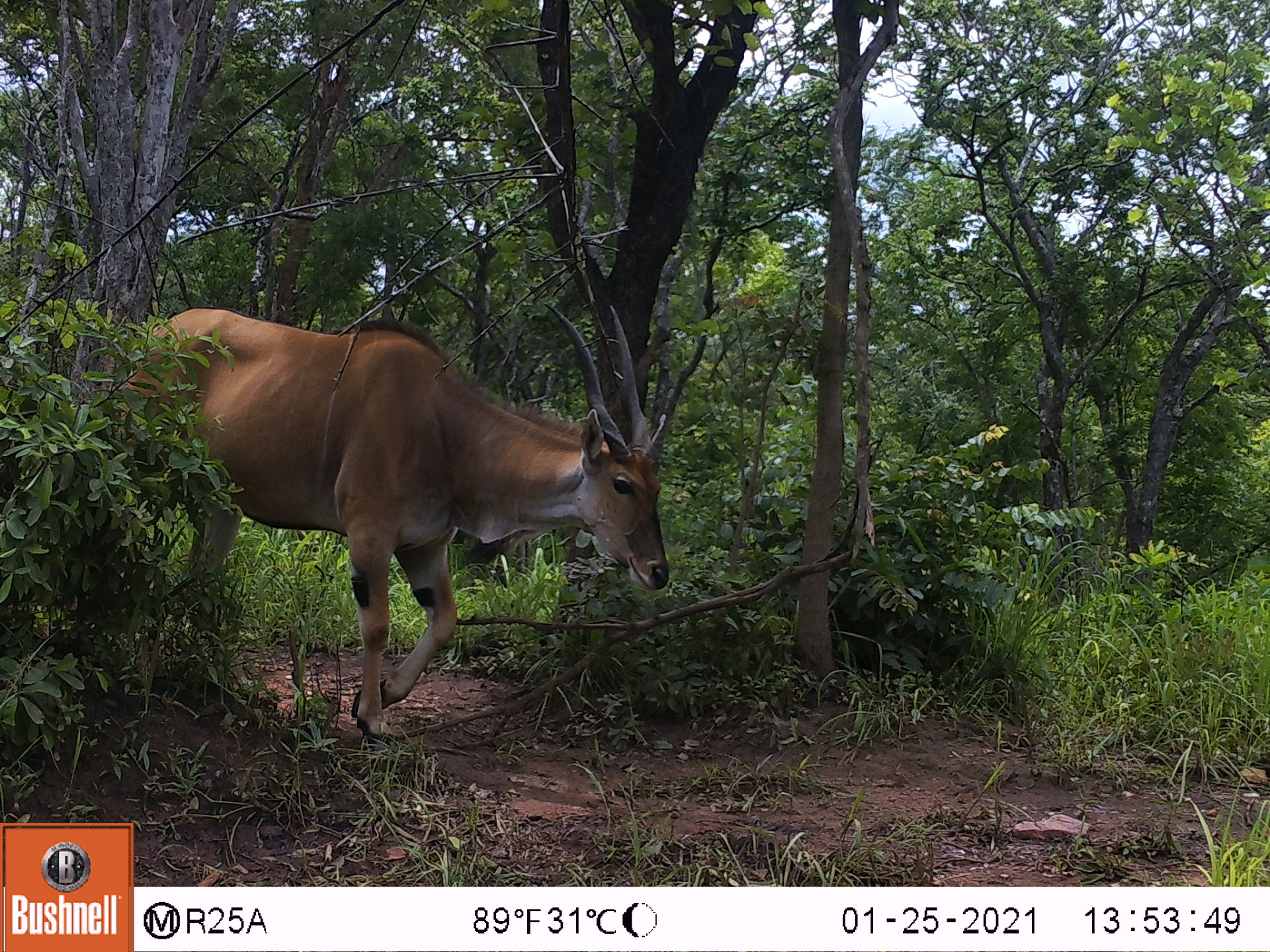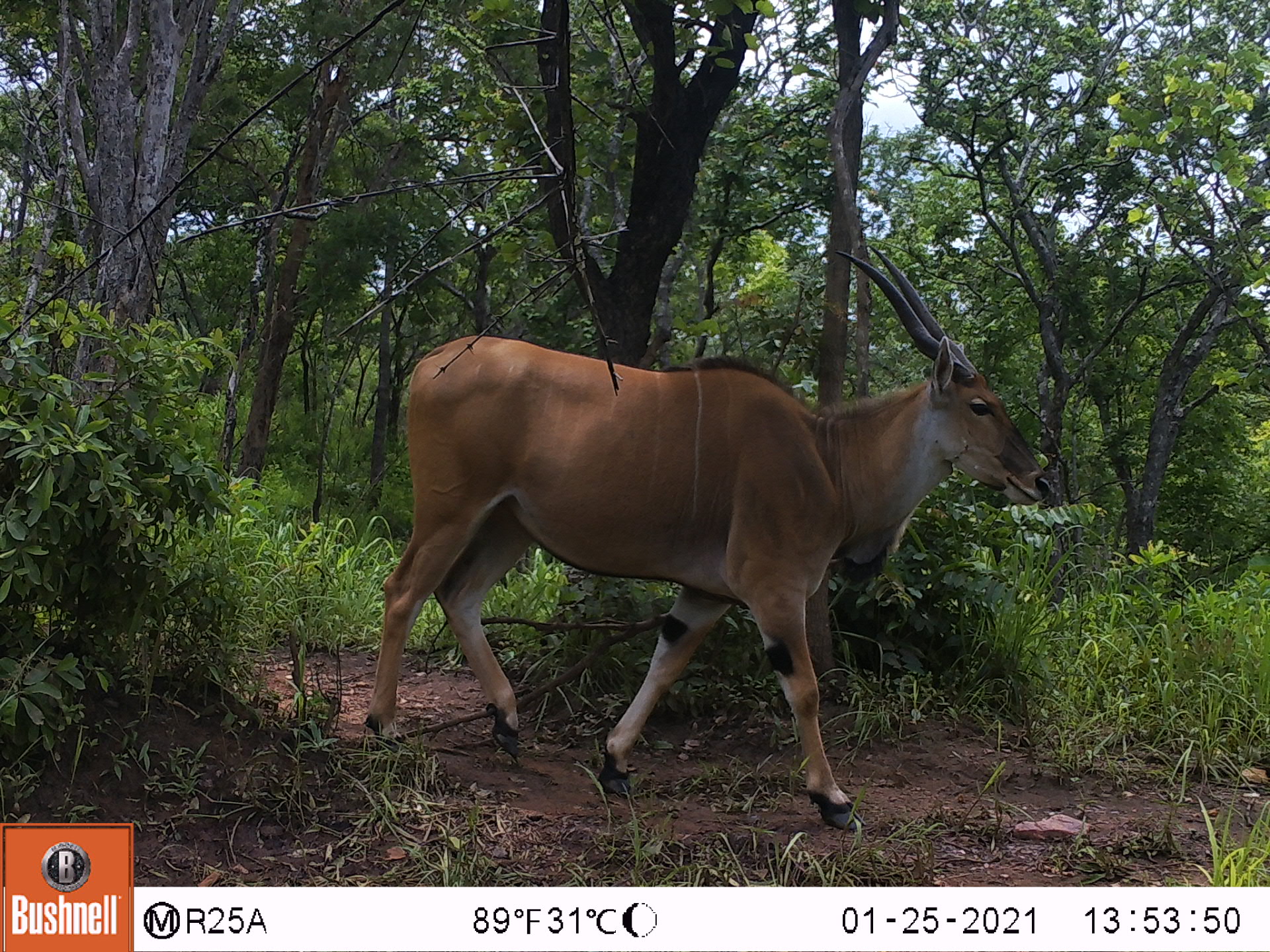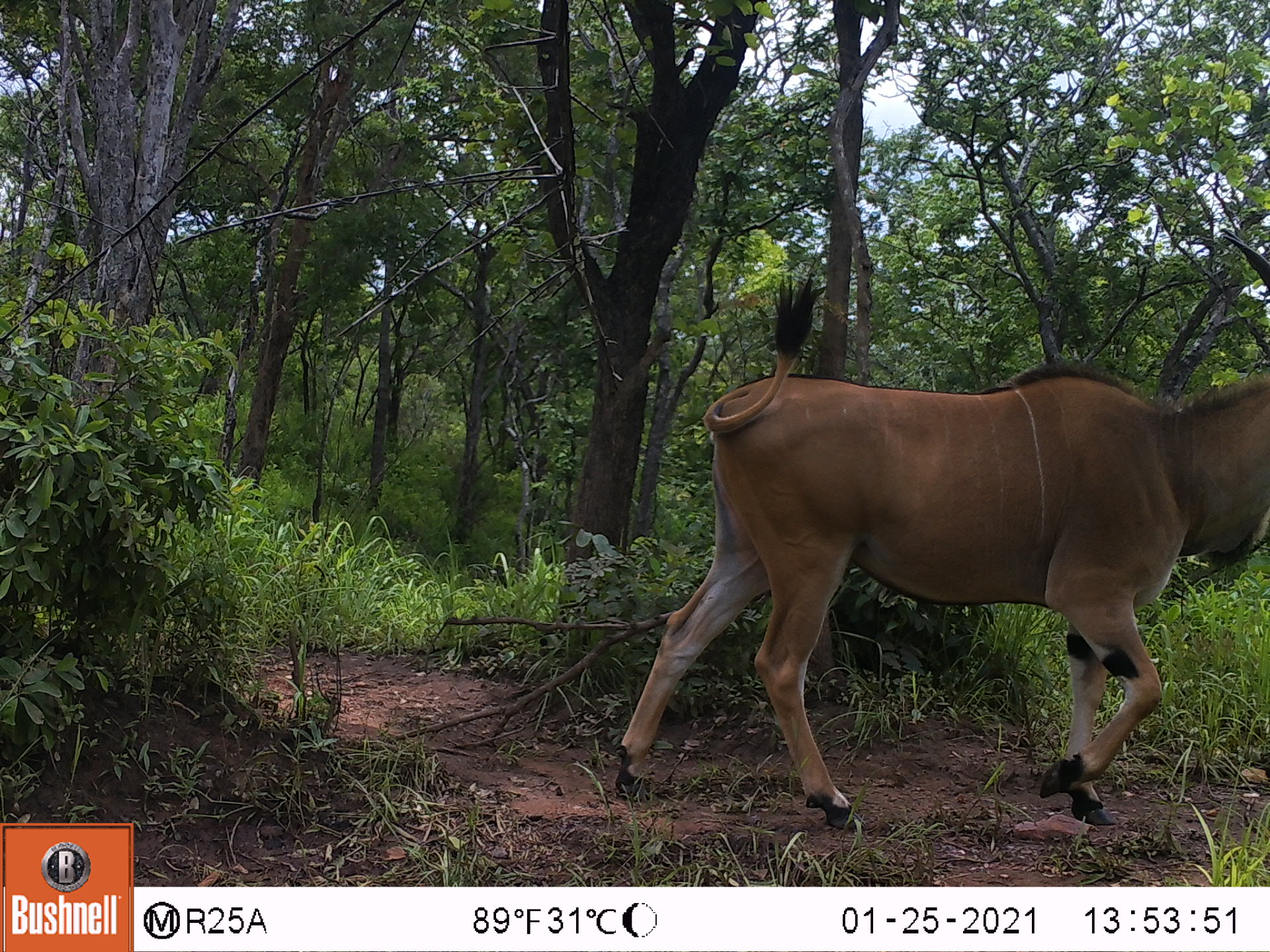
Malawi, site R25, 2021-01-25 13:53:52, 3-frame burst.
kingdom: Animalia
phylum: Chordata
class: Mammalia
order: Artiodactyla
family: Bovidae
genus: Tragelaphus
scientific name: Tragelaphus oryx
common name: common eland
Common eland (Tragelaphus oryx), count 1.